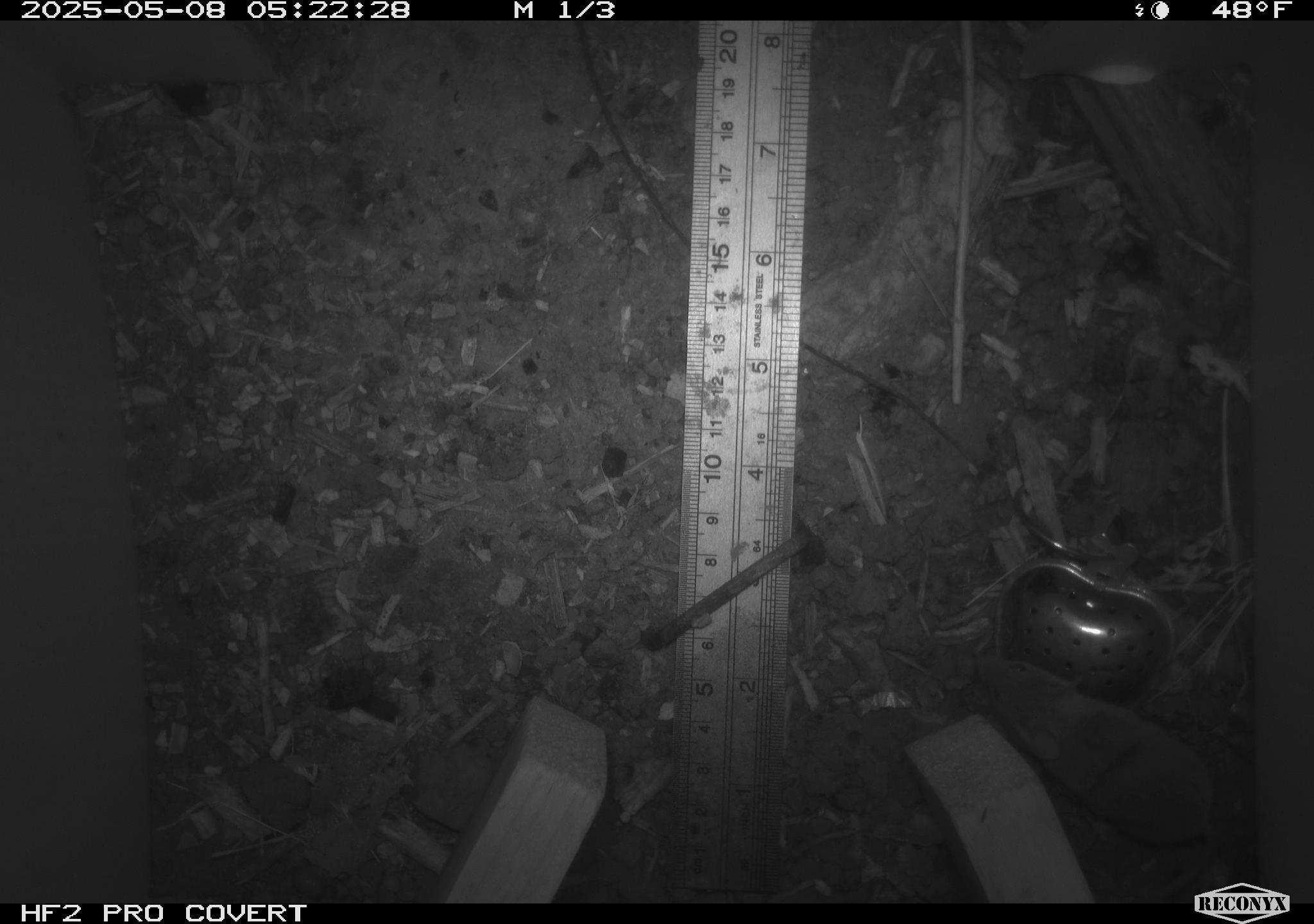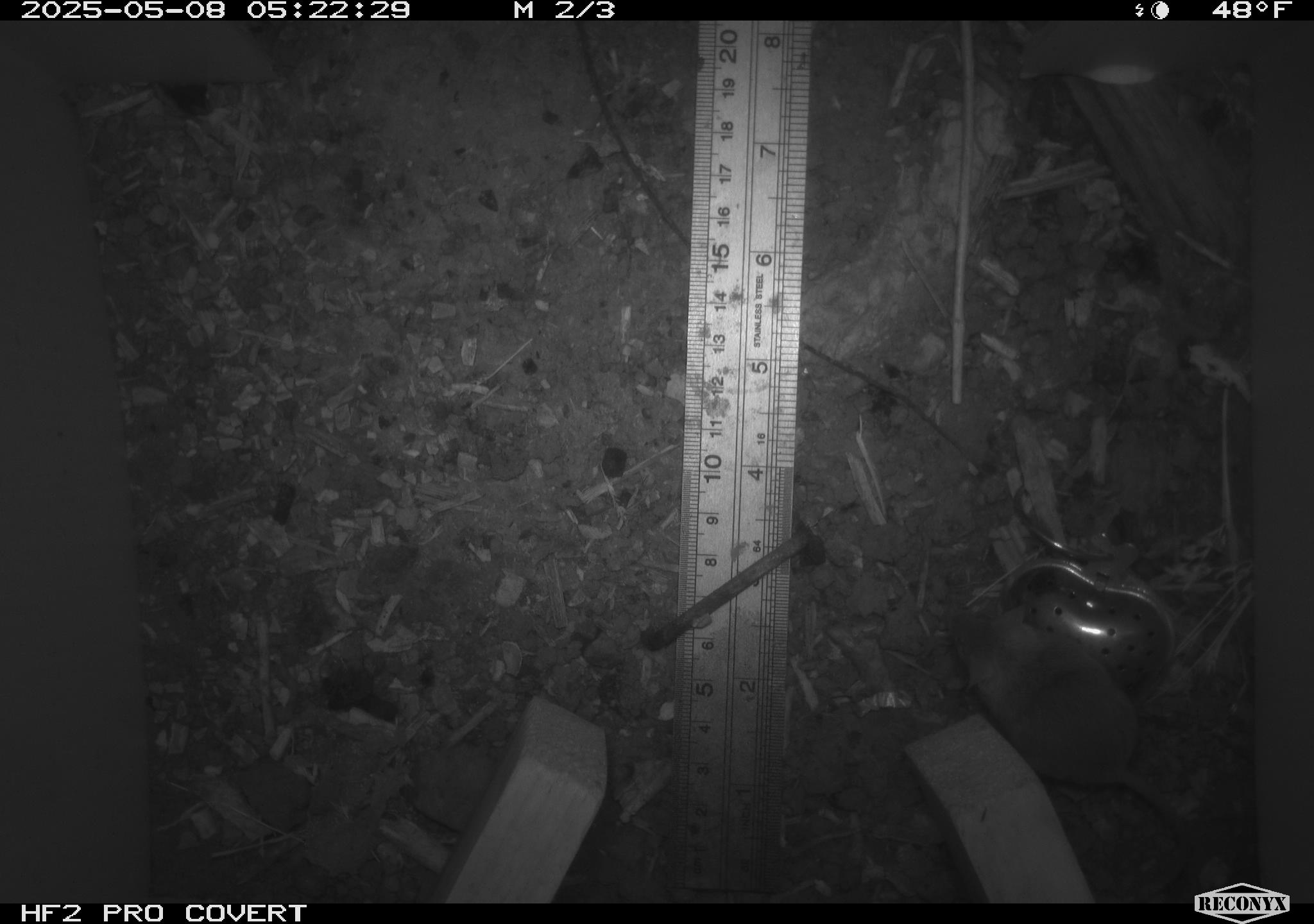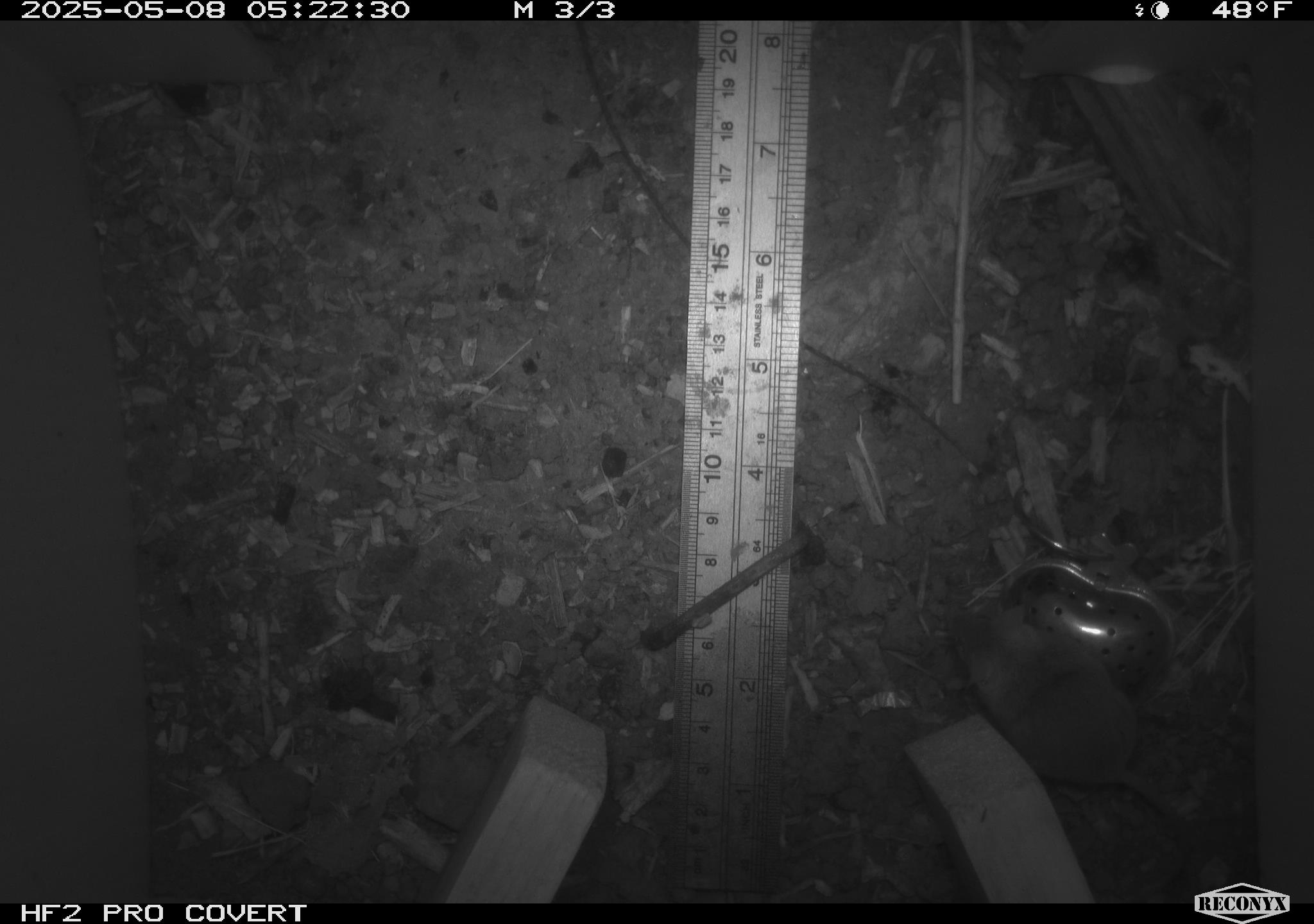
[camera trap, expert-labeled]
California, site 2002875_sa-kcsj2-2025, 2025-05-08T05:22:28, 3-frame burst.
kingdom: Animalia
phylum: Chordata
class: Mammalia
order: Rodentia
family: Muridae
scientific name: Muridae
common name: murids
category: muridae family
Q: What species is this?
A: Muridae family (murids) (Muridae).